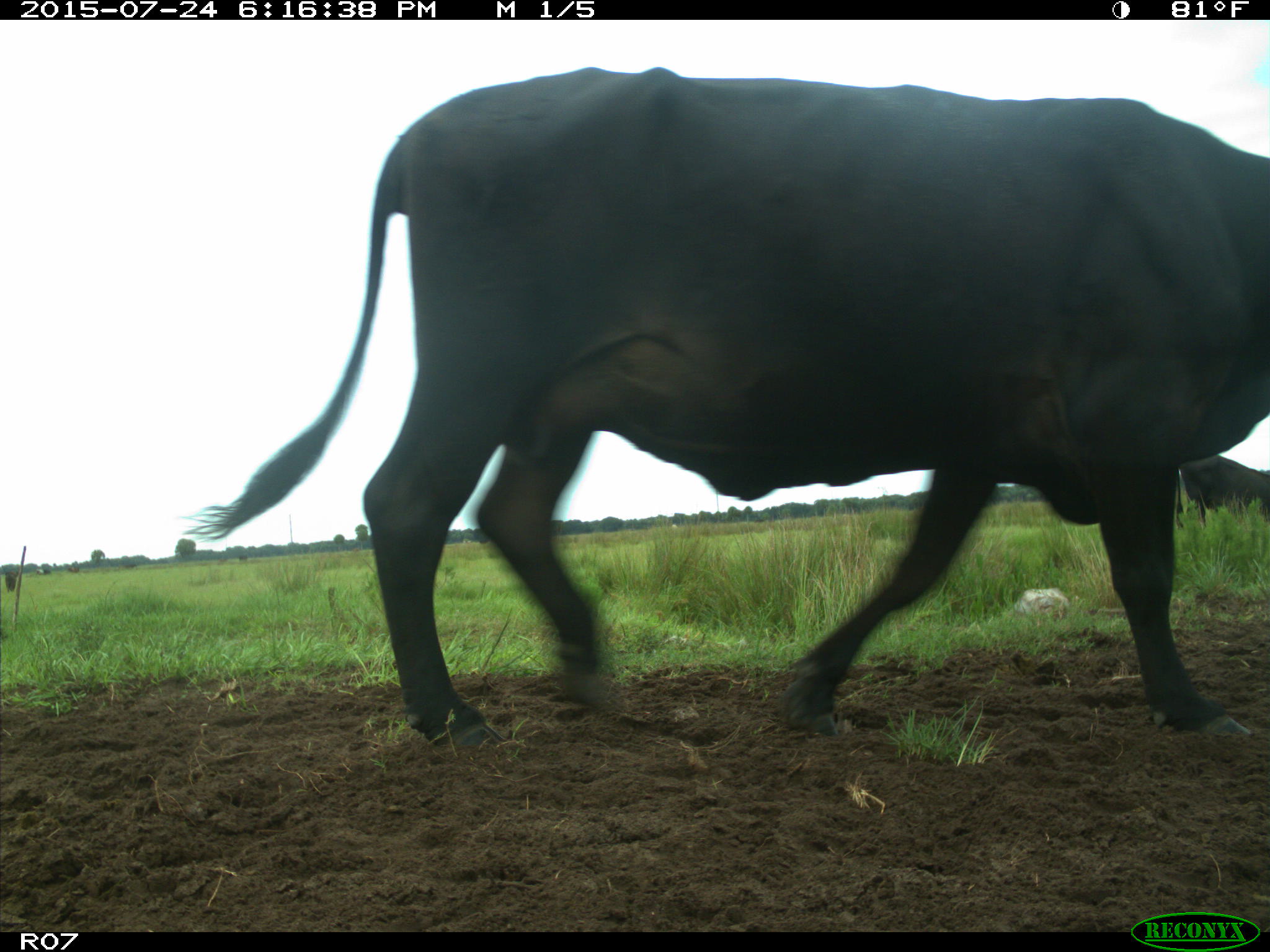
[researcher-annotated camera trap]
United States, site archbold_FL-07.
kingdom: Animalia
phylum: Chordata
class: Mammalia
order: Artiodactyla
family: Bovidae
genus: Bos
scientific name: Bos taurus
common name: domestic cow